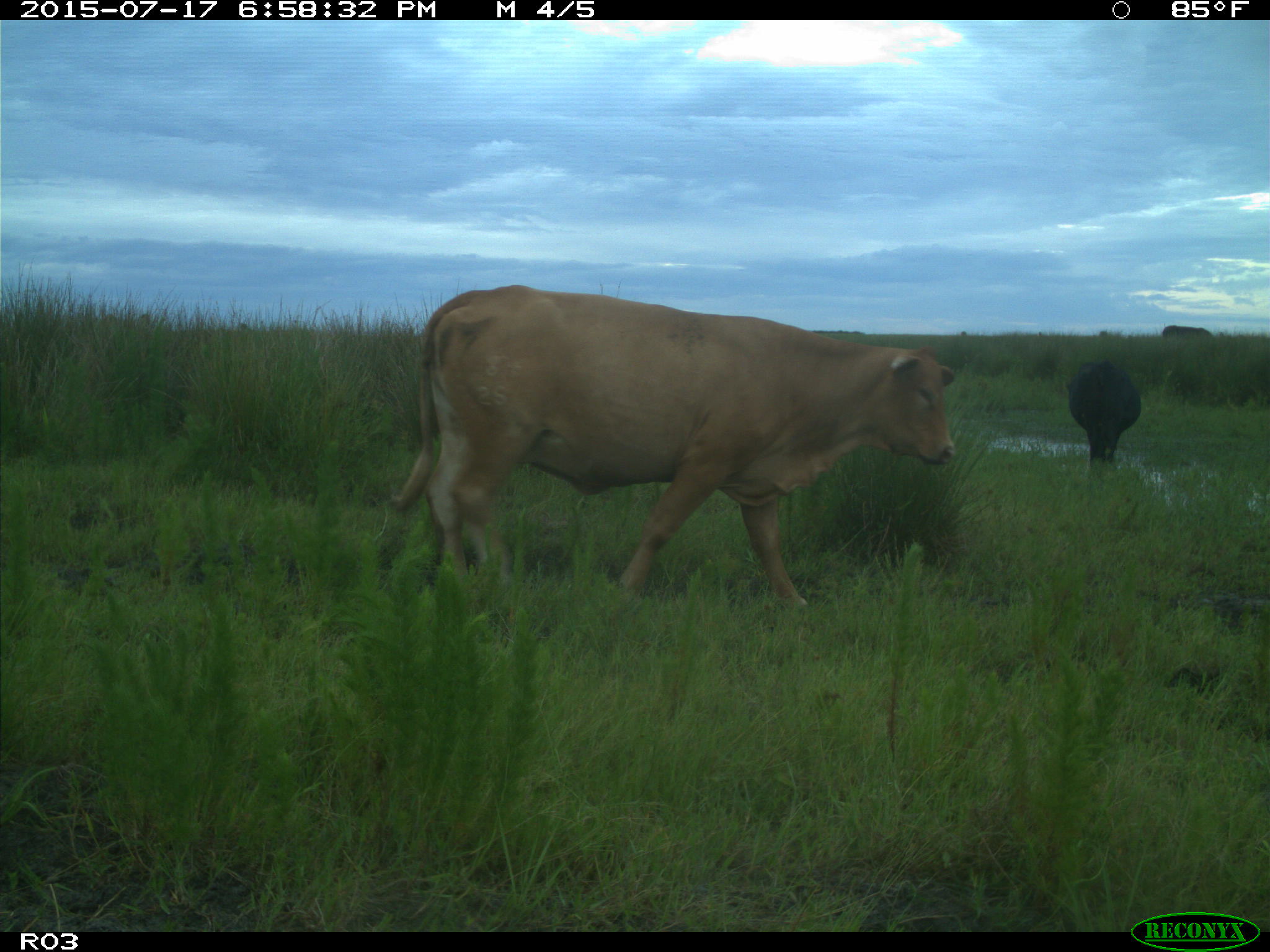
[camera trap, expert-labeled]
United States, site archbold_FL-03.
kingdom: Animalia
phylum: Chordata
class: Mammalia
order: Artiodactyla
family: Bovidae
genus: Bos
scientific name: Bos taurus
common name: domestic cow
Bos taurus (domestic cow).